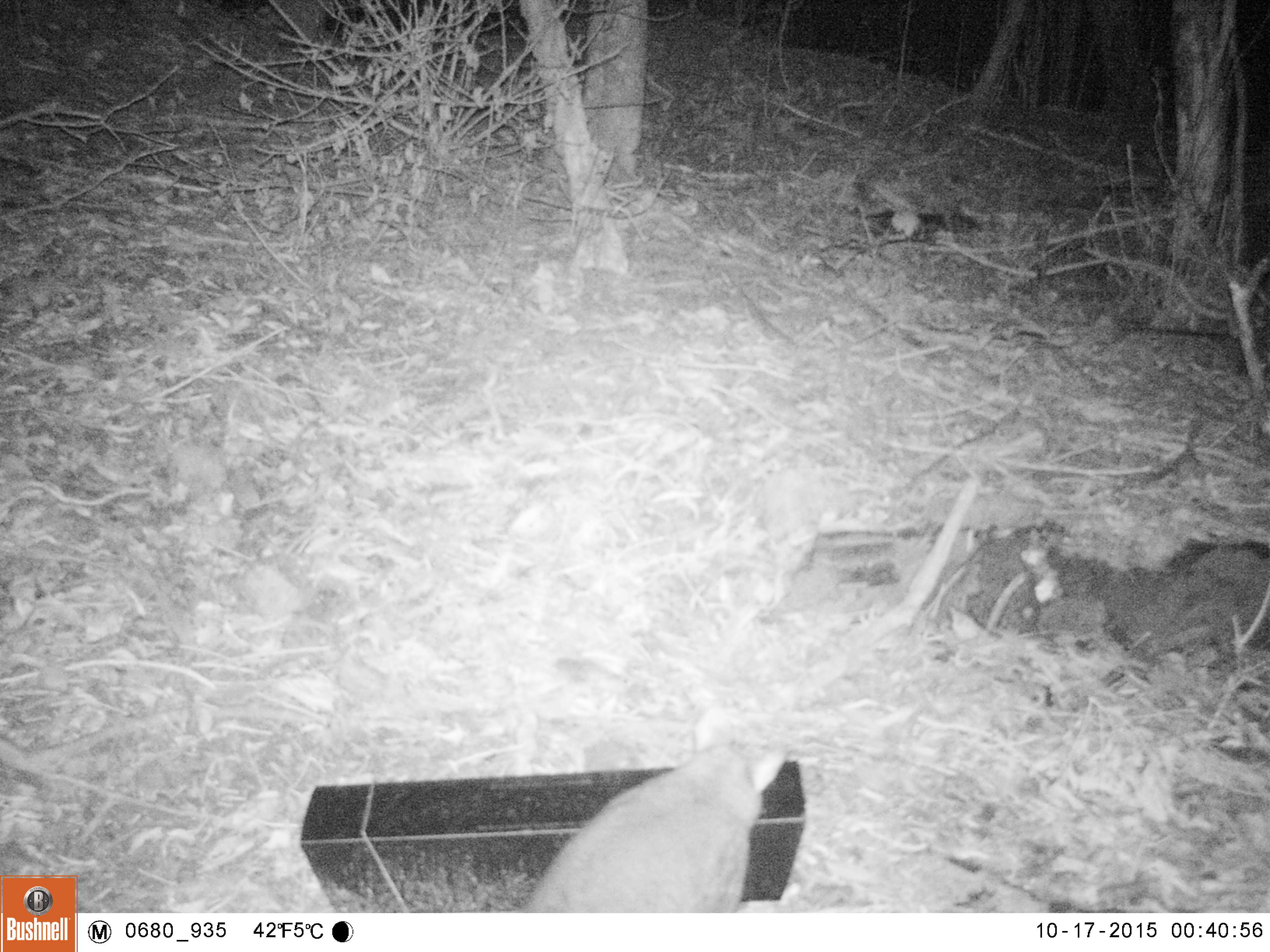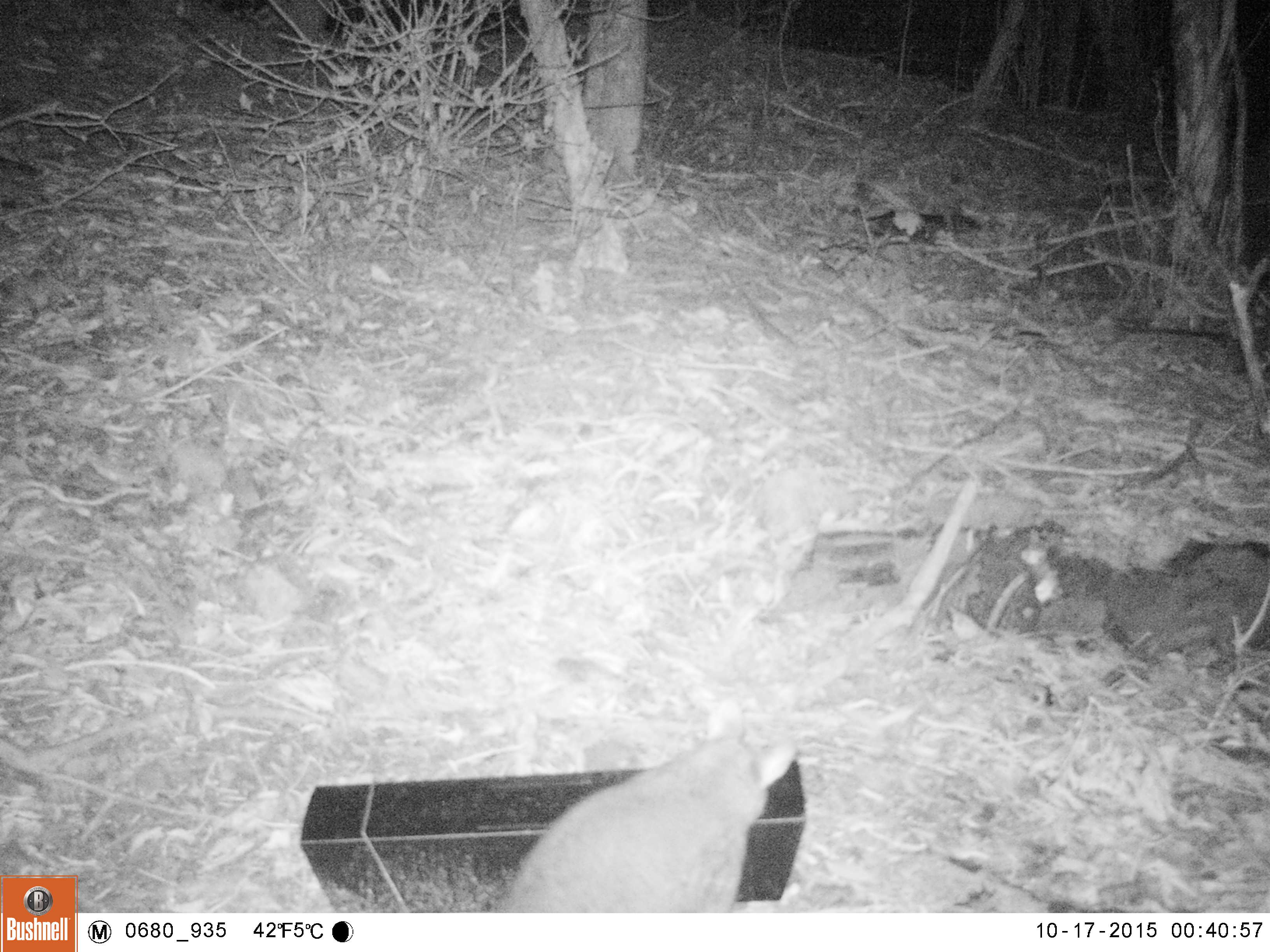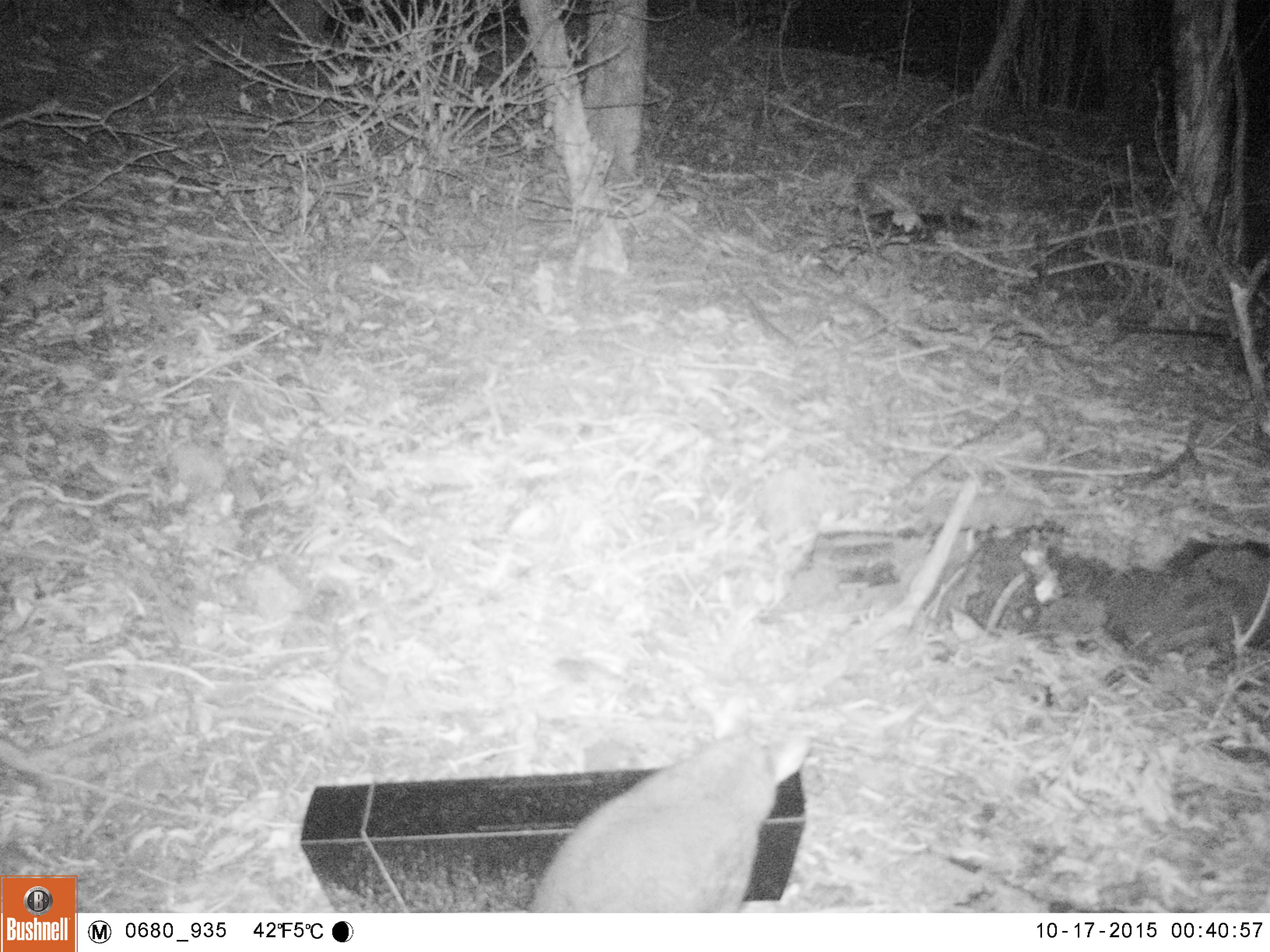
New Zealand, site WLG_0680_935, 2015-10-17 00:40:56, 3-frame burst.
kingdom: Animalia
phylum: Chordata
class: Mammalia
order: Diprotodontia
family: Phalangeridae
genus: Trichosurus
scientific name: Trichosurus vulpecula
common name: common brushtail possum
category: possum